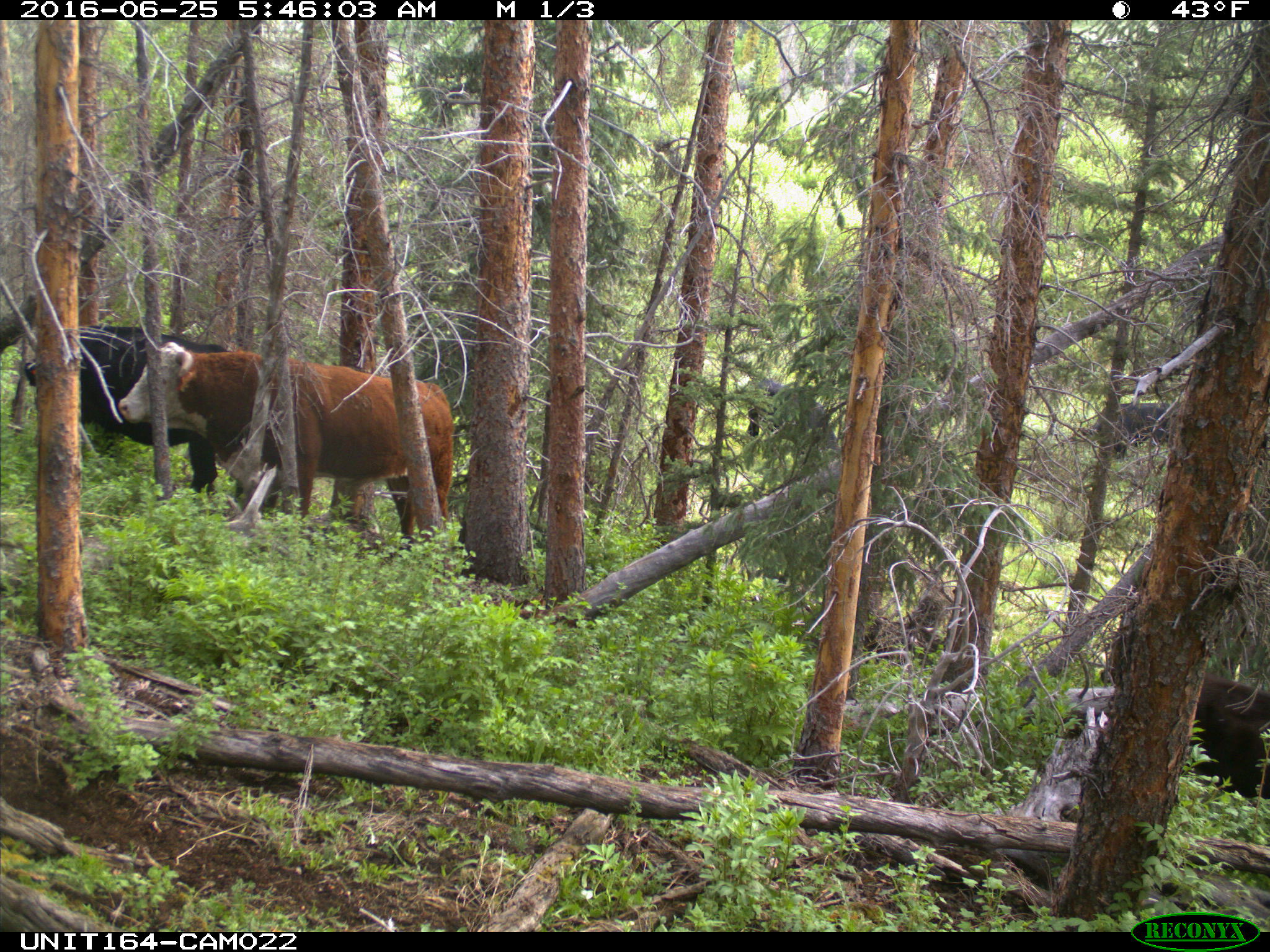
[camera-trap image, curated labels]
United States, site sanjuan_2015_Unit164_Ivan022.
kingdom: Animalia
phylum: Chordata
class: Mammalia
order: Artiodactyla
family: Bovidae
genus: Bos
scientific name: Bos taurus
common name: domestic cow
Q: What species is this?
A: Bos taurus (domestic cow).